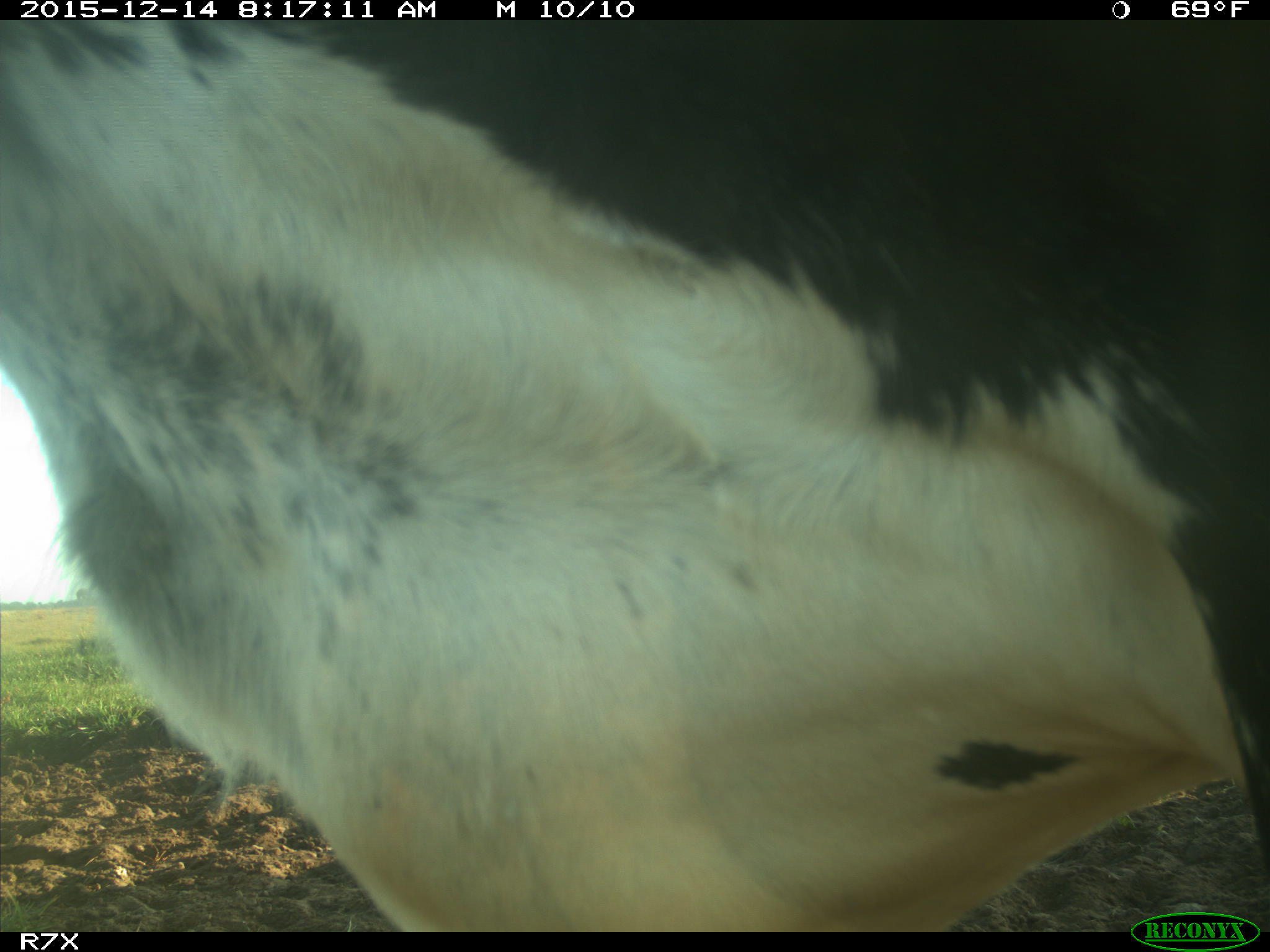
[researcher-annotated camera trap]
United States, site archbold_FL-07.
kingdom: Animalia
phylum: Chordata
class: Mammalia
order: Artiodactyla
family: Bovidae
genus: Bos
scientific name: Bos taurus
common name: domestic cow